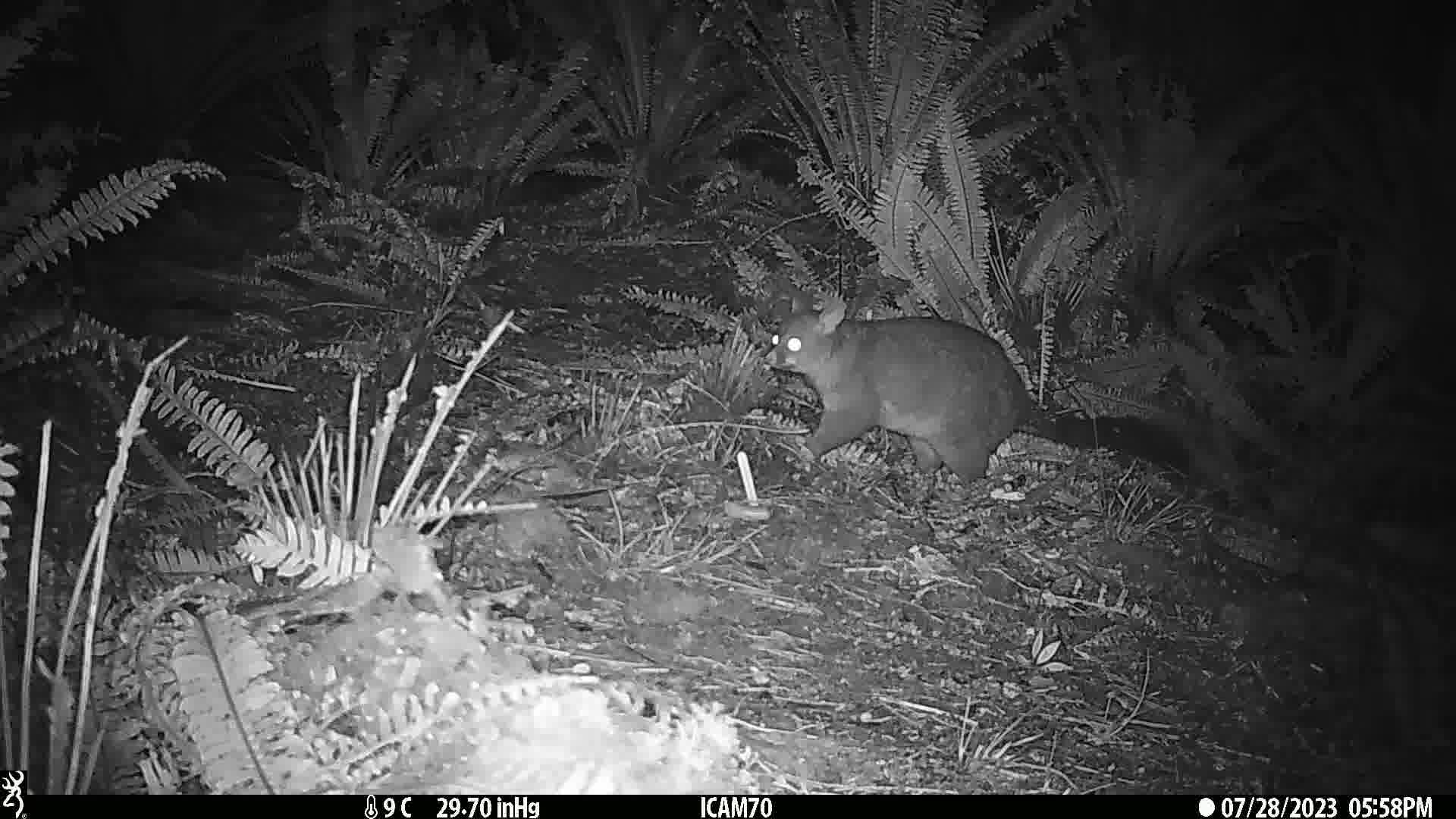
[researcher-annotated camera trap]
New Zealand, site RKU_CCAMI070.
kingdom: Animalia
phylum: Chordata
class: Mammalia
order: Diprotodontia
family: Phalangeridae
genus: Trichosurus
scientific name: Trichosurus vulpecula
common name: common brushtail possum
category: possum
Possum (common brushtail possum) (Trichosurus vulpecula).